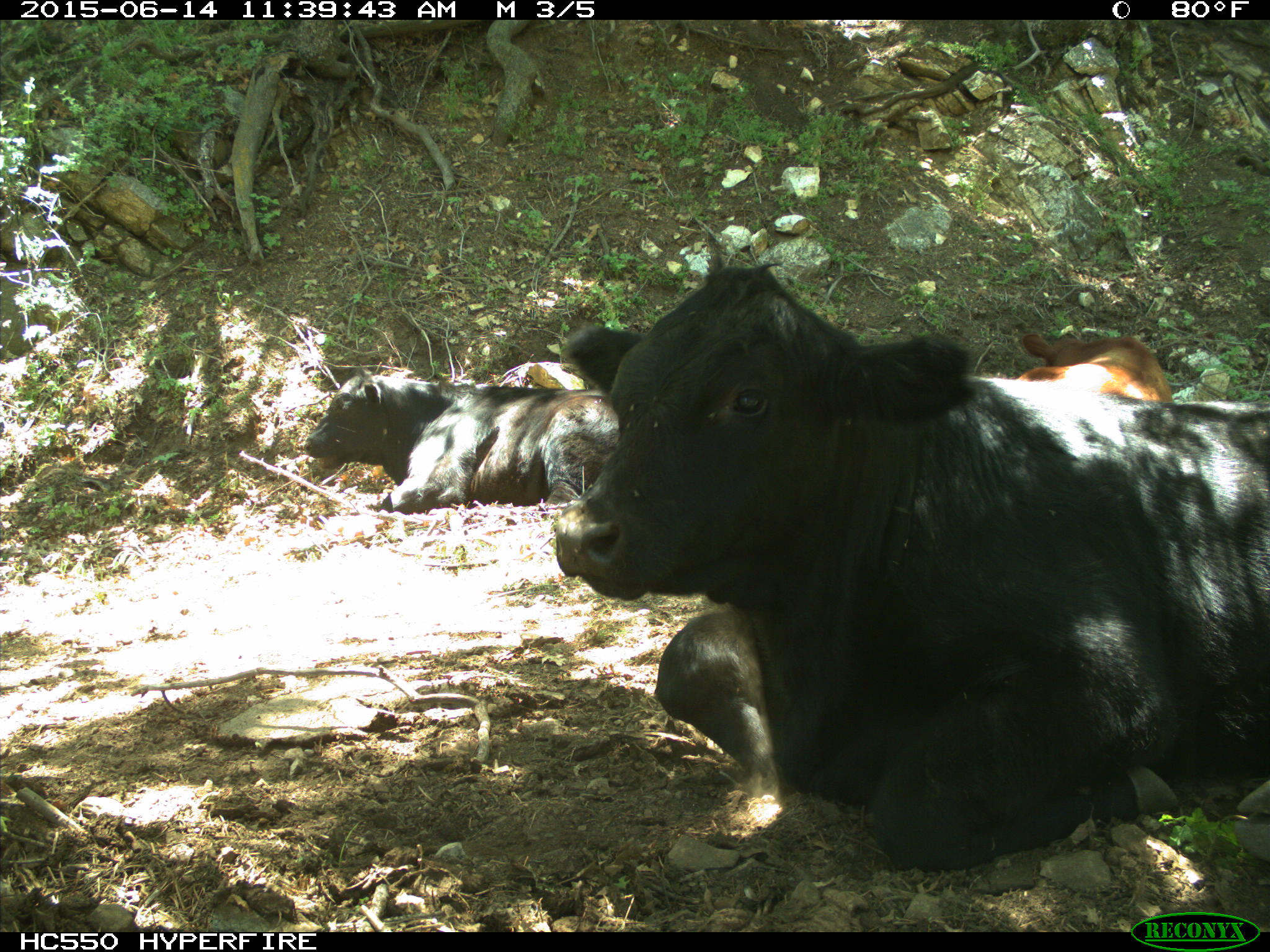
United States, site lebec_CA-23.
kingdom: Animalia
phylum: Chordata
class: Mammalia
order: Artiodactyla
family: Bovidae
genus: Bos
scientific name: Bos taurus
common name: domestic cow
Bos taurus (domestic cow).